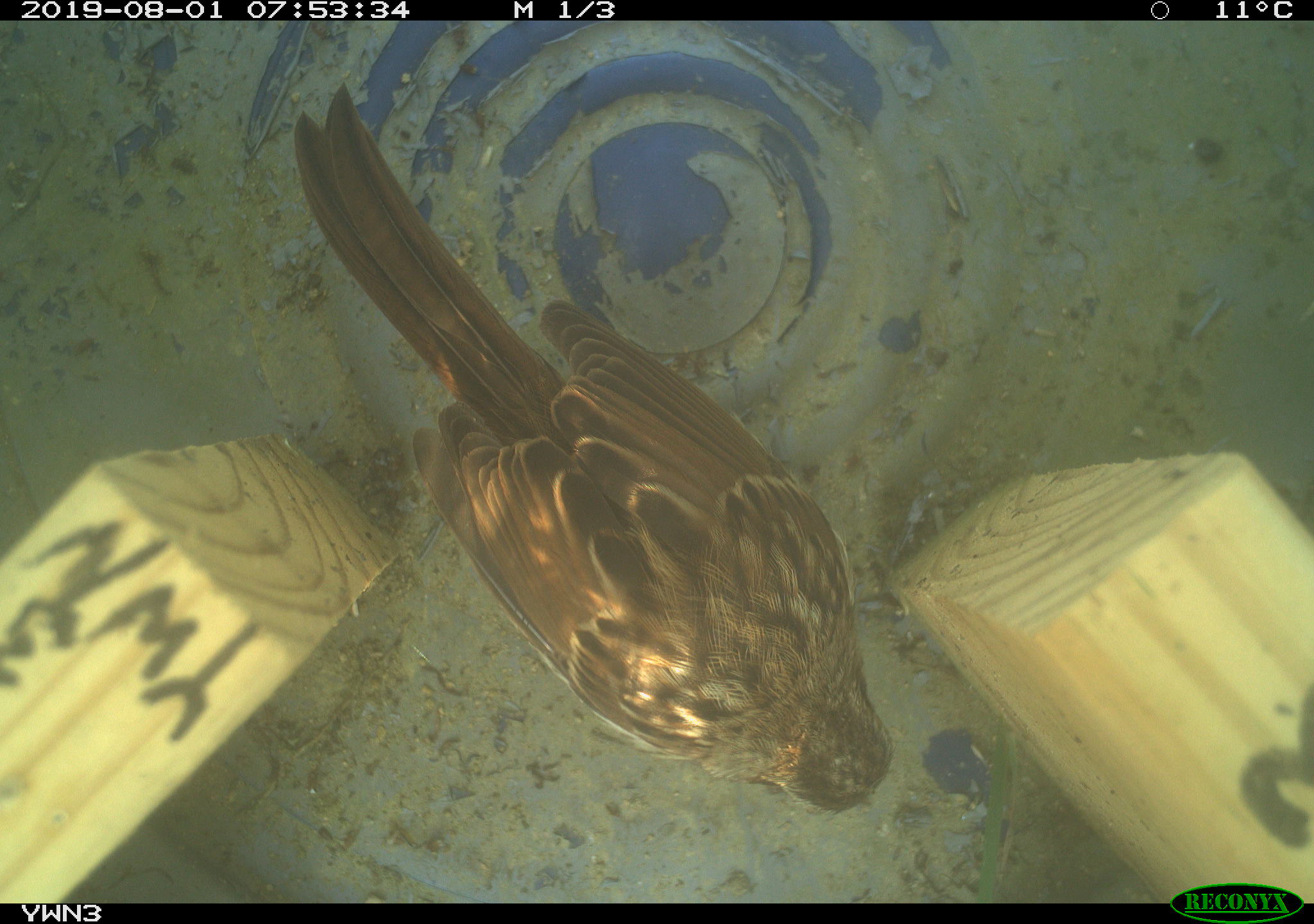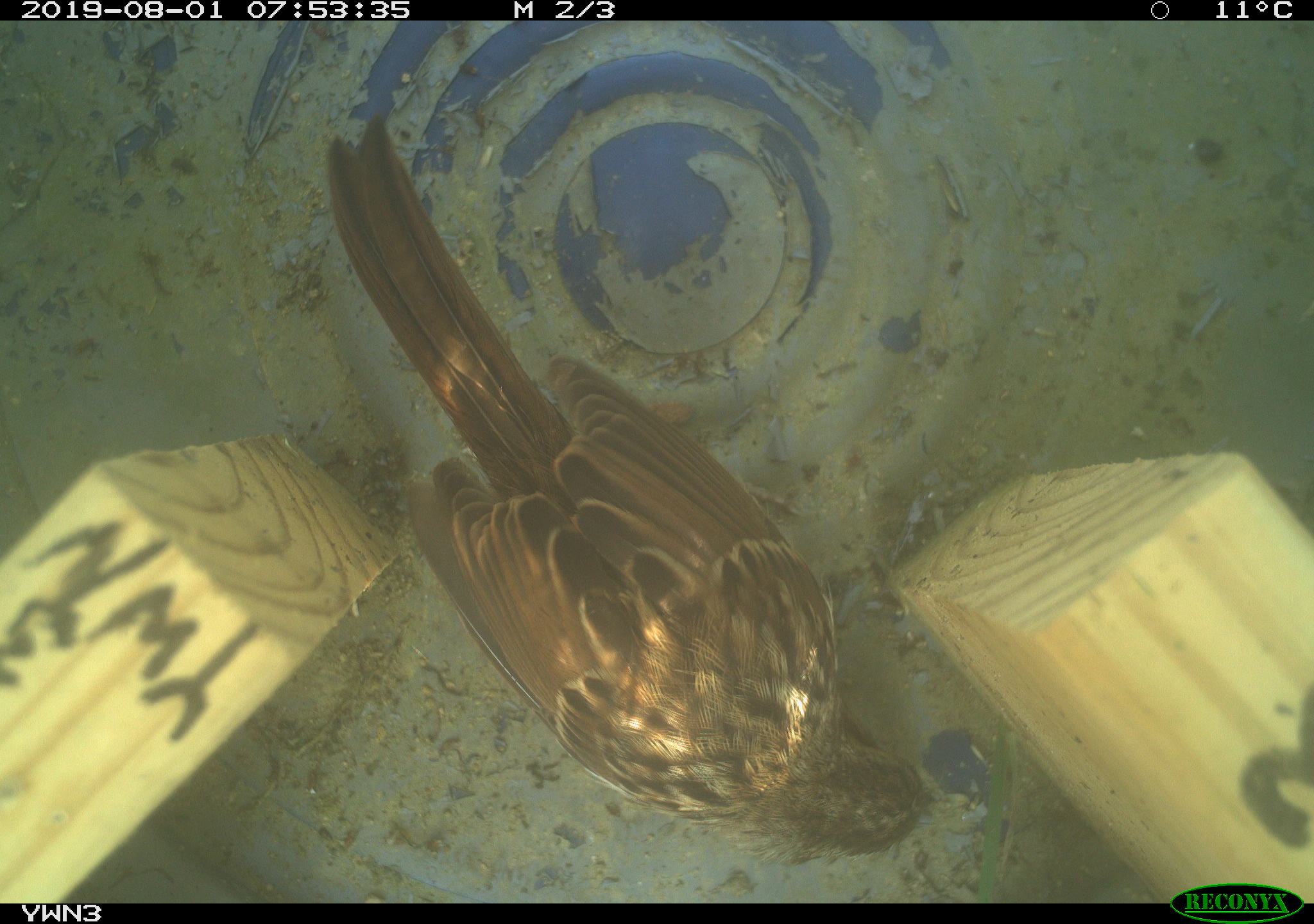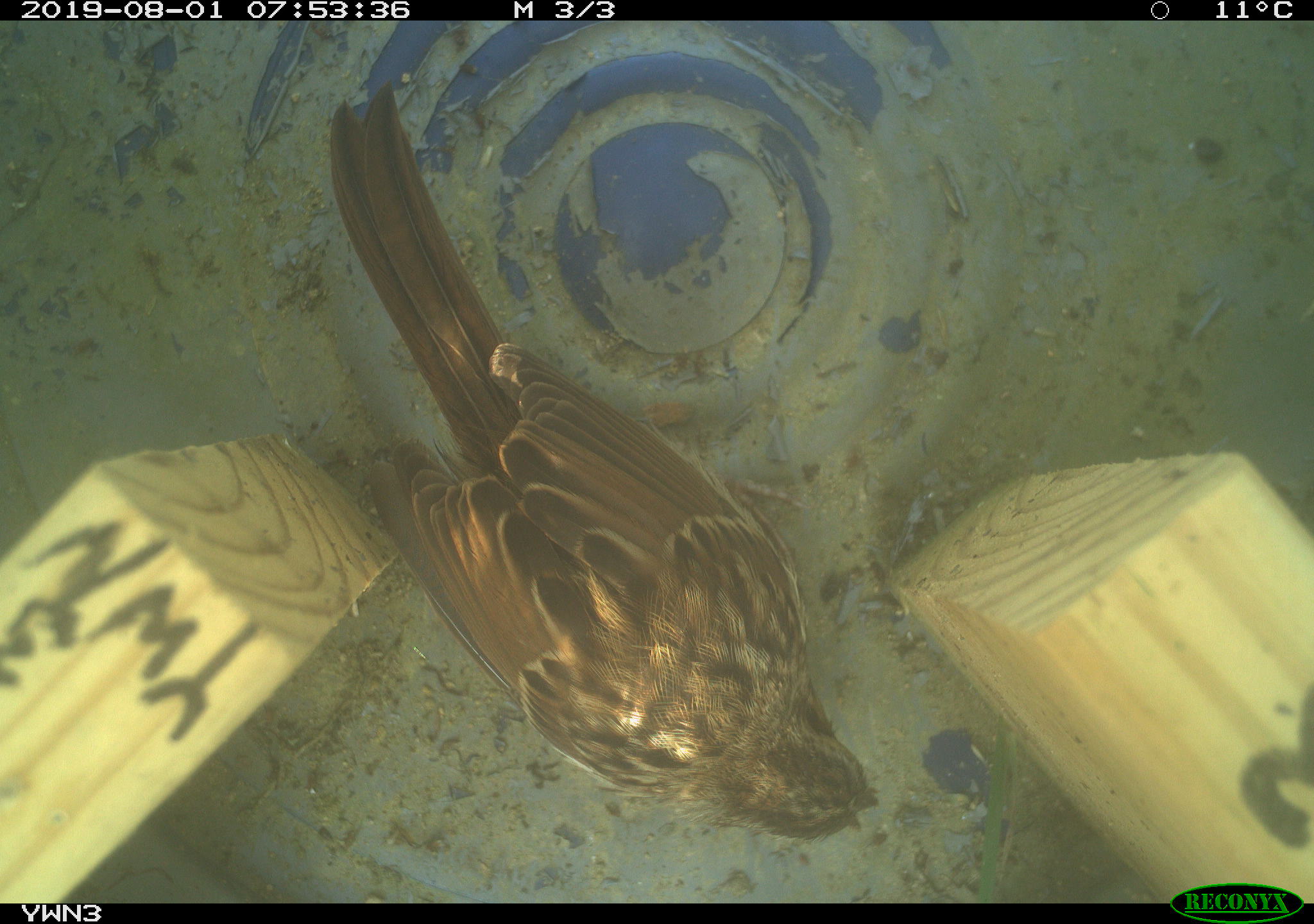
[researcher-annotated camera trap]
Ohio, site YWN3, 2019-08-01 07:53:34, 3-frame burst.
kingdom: Animalia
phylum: Chordata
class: Aves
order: Passeriformes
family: Passerellidae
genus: Melospiza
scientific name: Melospiza melodia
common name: song sparrow